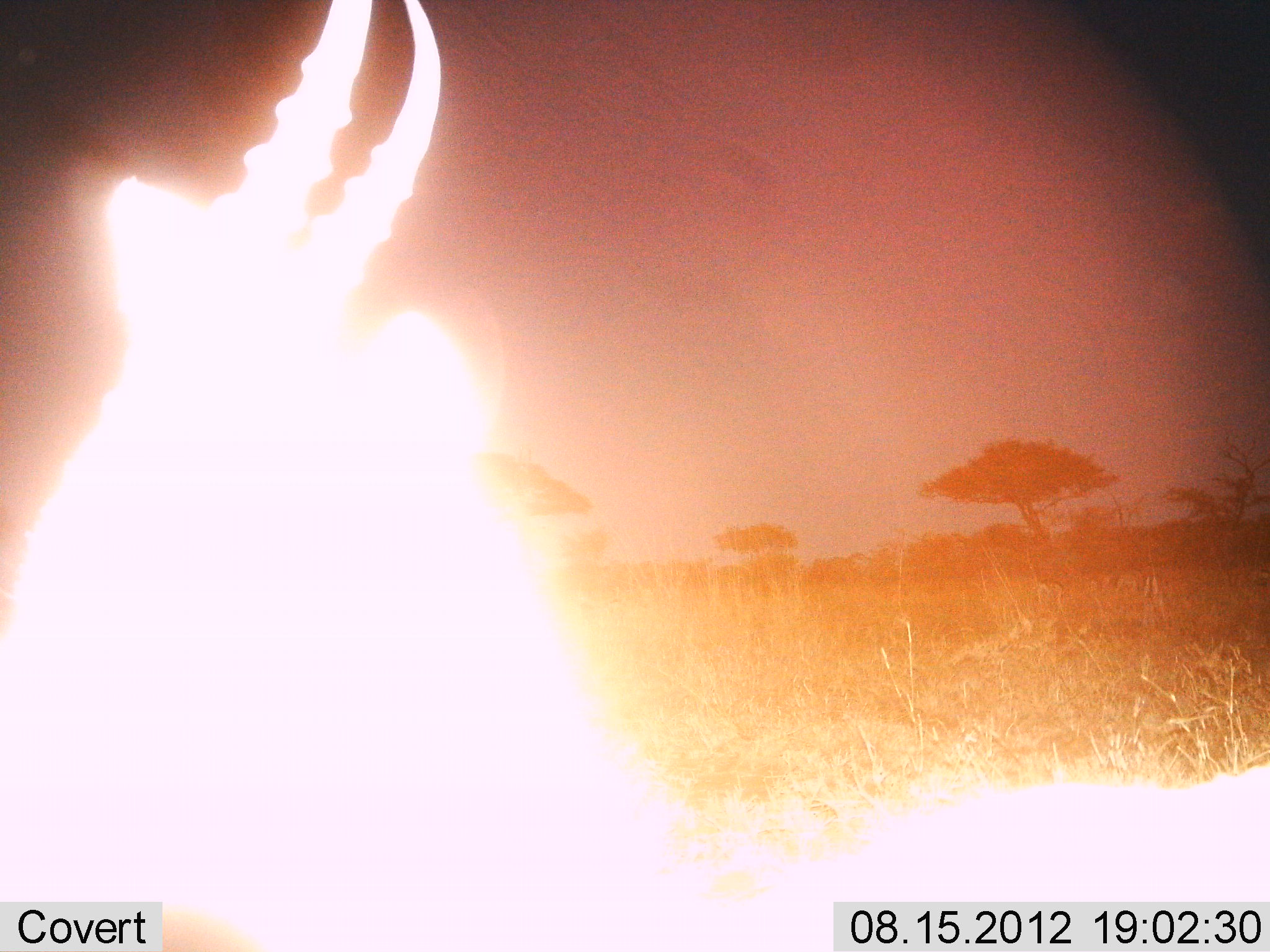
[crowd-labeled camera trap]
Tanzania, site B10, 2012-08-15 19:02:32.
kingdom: Animalia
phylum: Chordata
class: Mammalia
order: Artiodactyla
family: Bovidae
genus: Eudorcas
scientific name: Eudorcas thomsonii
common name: thomson's gazelle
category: gazellethomsons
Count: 1.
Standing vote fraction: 75%.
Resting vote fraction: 25%.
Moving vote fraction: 12%.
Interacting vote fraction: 0%.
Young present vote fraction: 0%.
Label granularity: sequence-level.